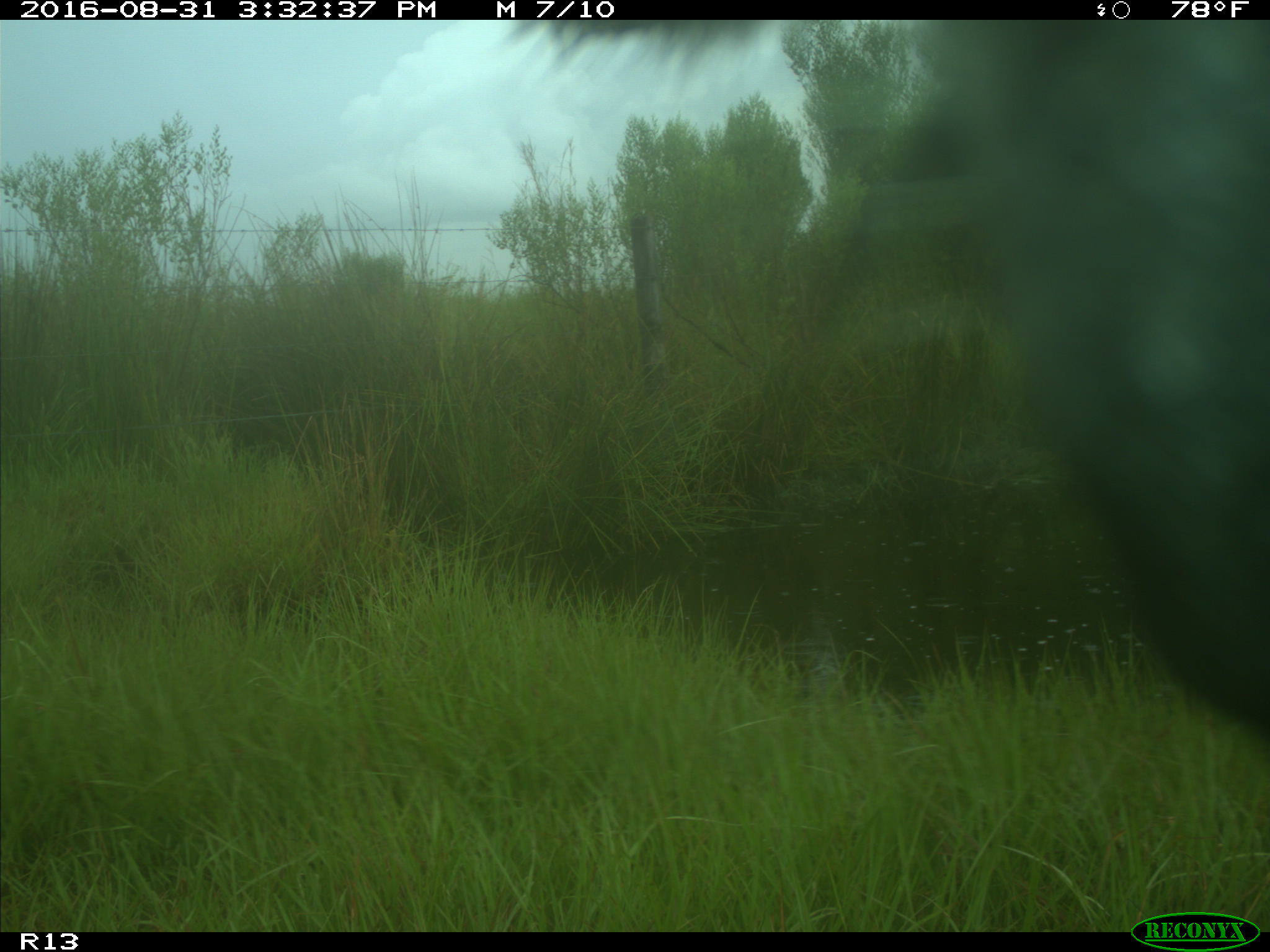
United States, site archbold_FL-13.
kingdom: Animalia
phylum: Chordata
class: Mammalia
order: Artiodactyla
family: Bovidae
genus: Bos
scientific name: Bos taurus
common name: domestic cow